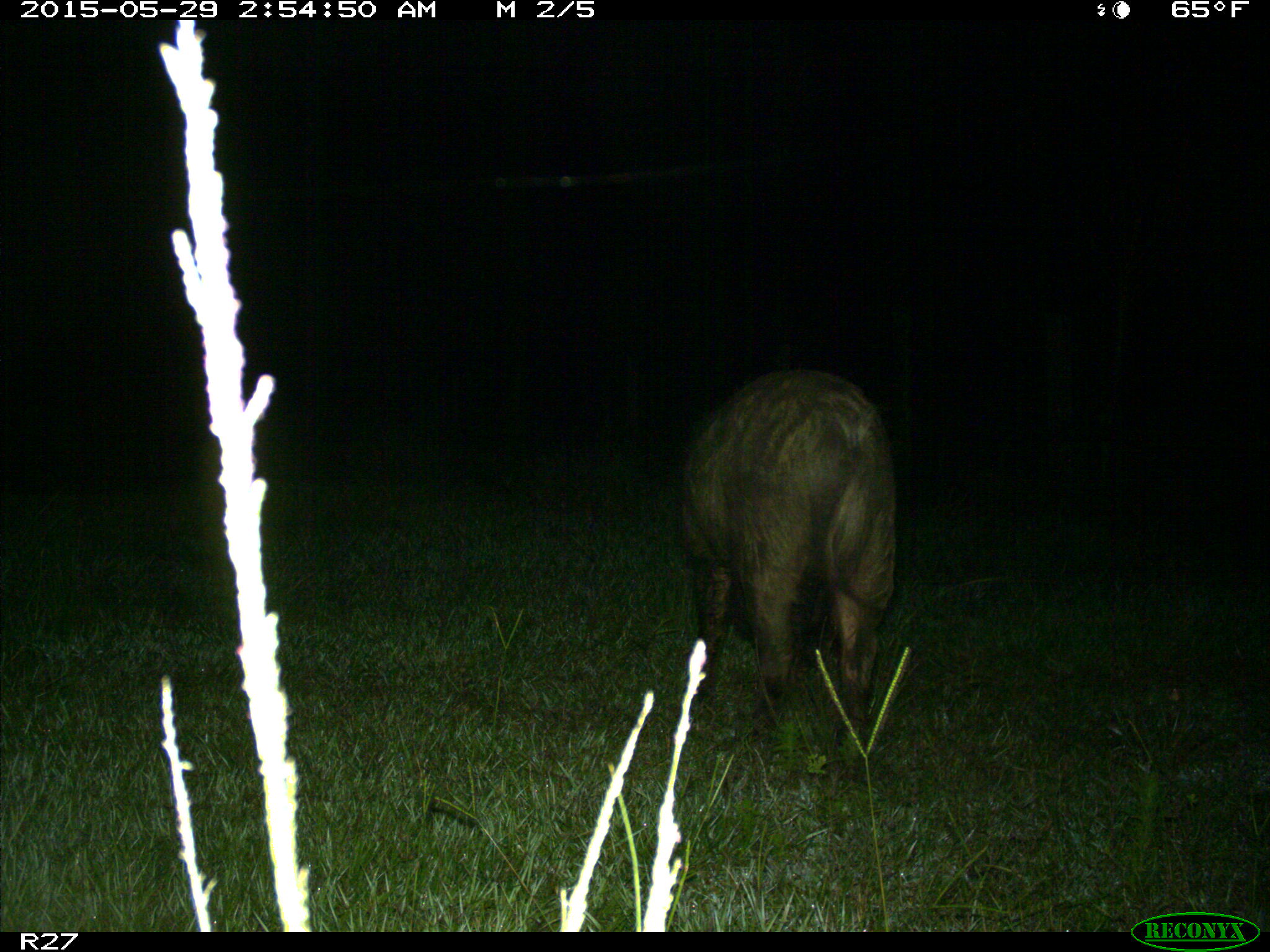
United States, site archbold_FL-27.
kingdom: Animalia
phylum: Chordata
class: Mammalia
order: Artiodactyla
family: Suidae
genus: Sus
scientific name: Sus scrofa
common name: wild boar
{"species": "Sus scrofa (wild boar)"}